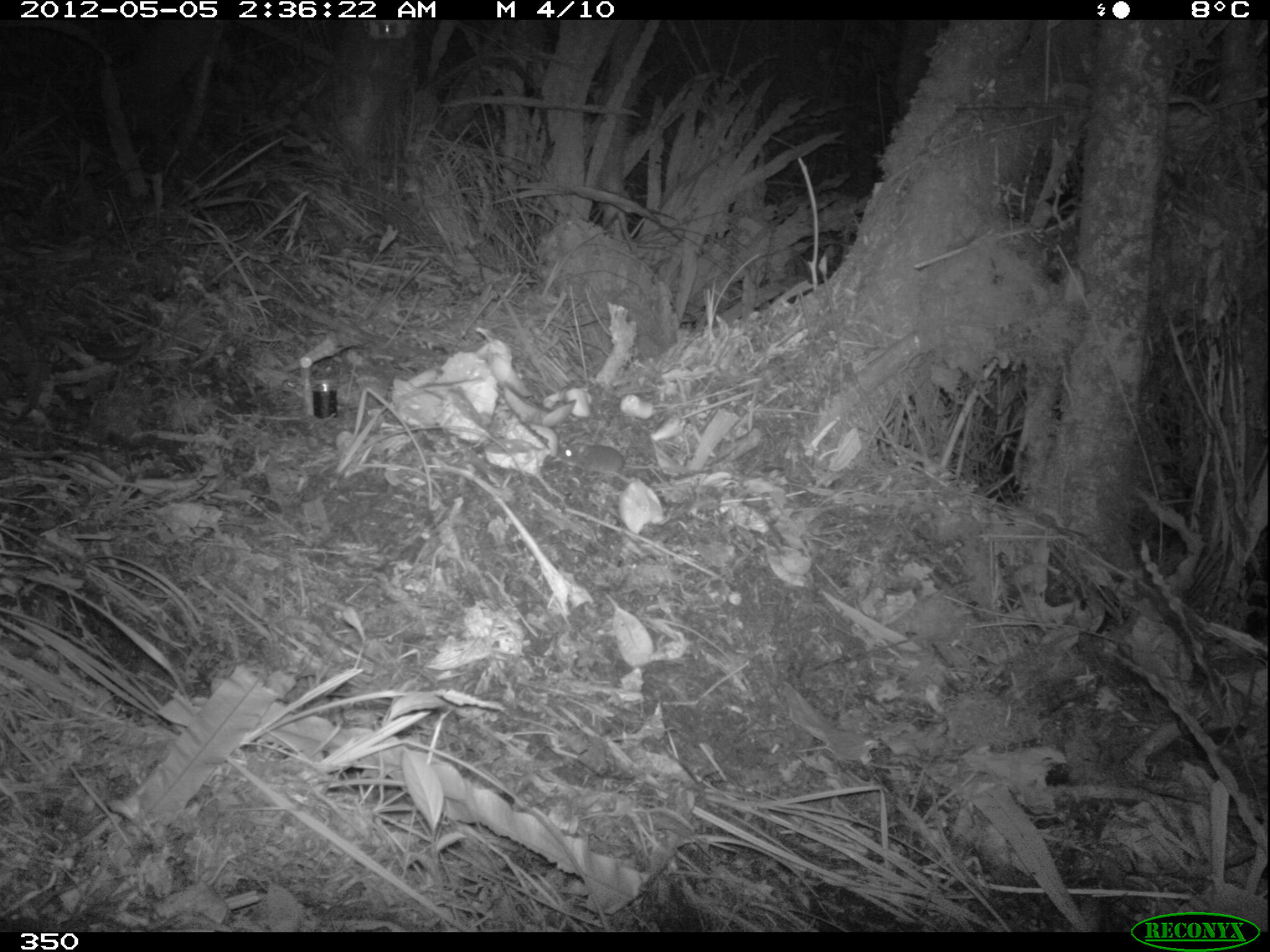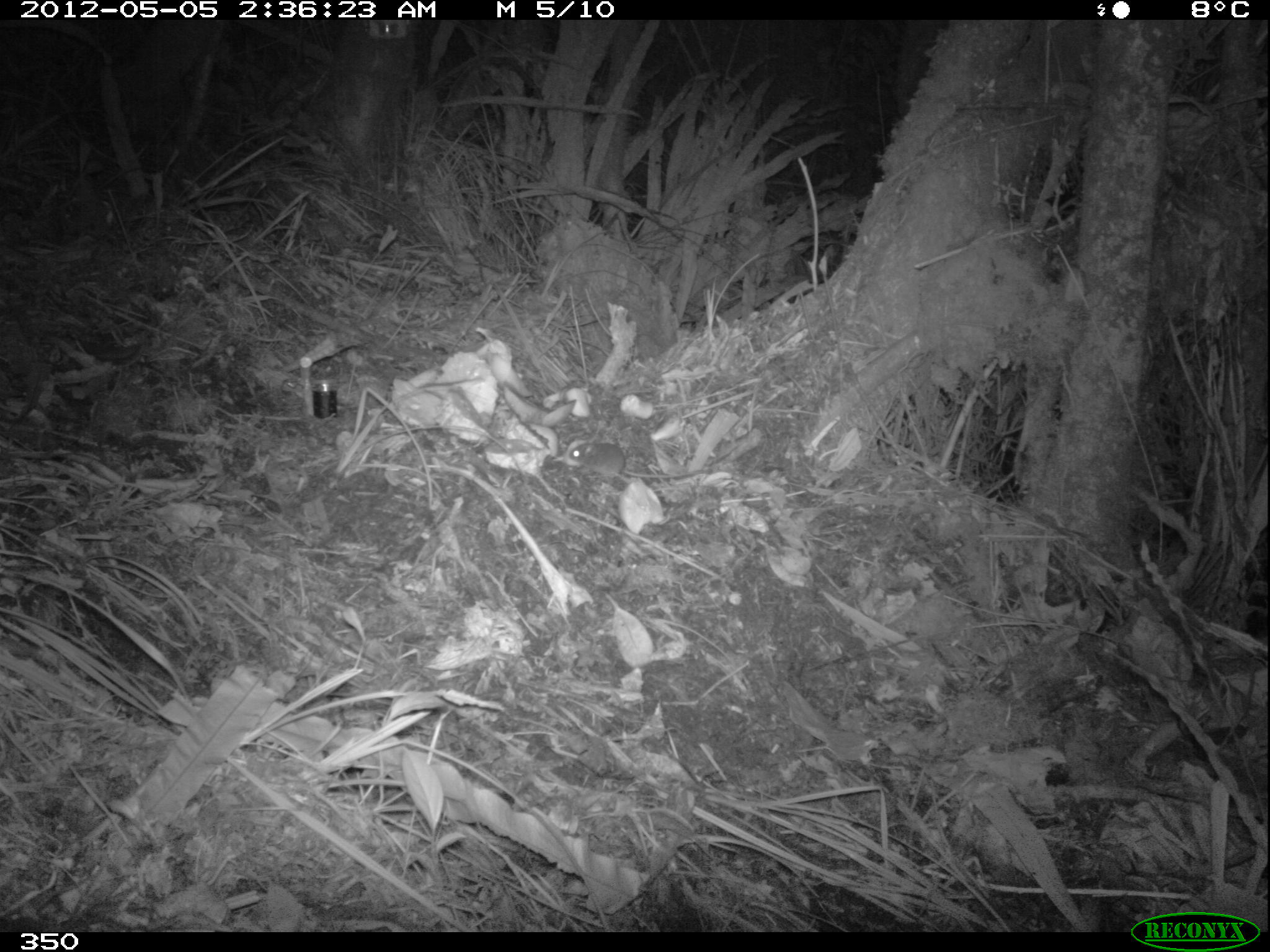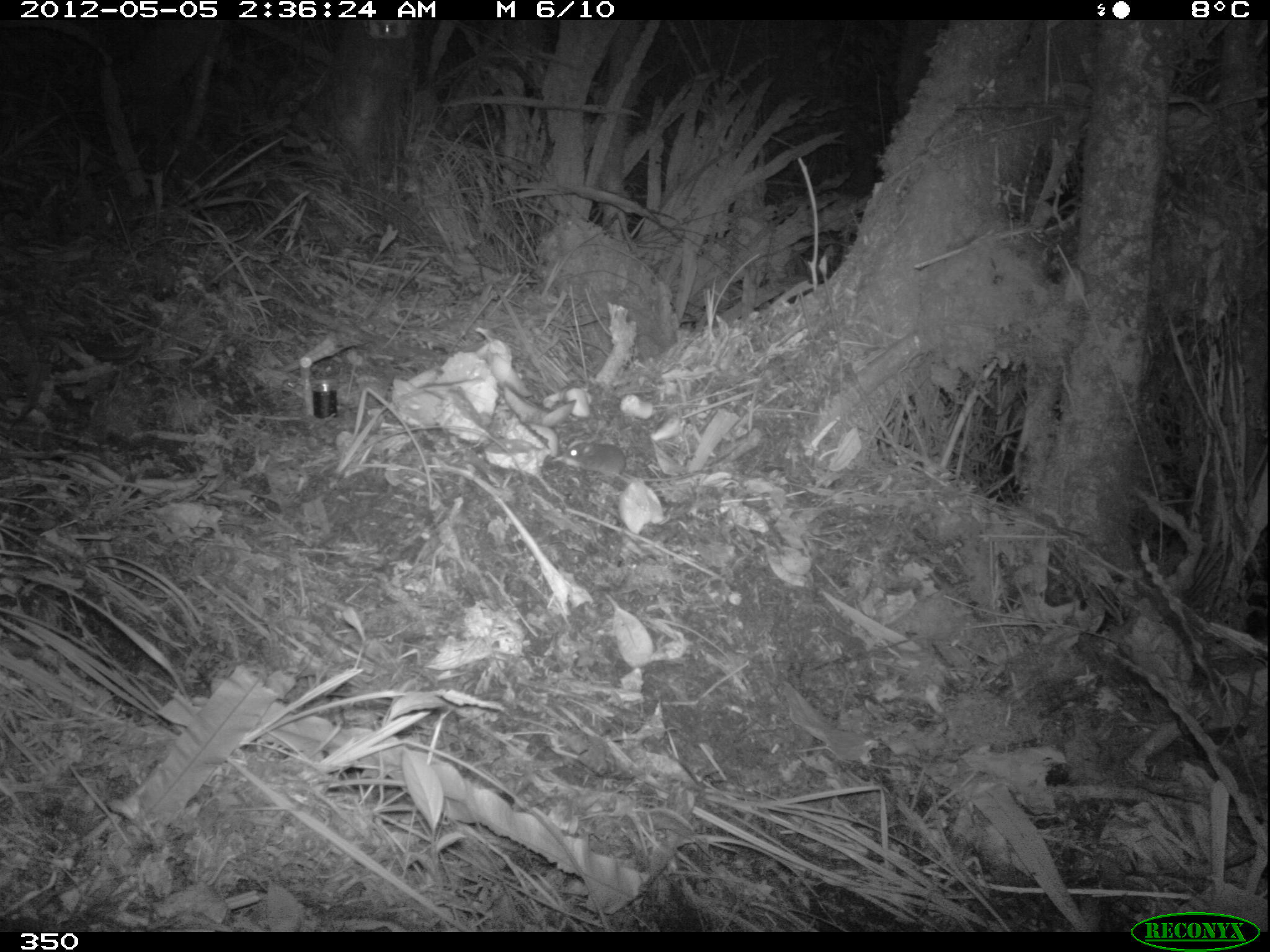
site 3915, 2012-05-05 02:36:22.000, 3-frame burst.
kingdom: Animalia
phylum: Chordata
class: Mammalia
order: Rodentia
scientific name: Rodentia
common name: rodents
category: unknown rodent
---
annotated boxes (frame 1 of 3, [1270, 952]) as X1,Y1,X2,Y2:
unknown rodent: 554,440,690,477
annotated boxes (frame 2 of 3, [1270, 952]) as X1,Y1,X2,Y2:
unknown rodent: 568,440,700,478